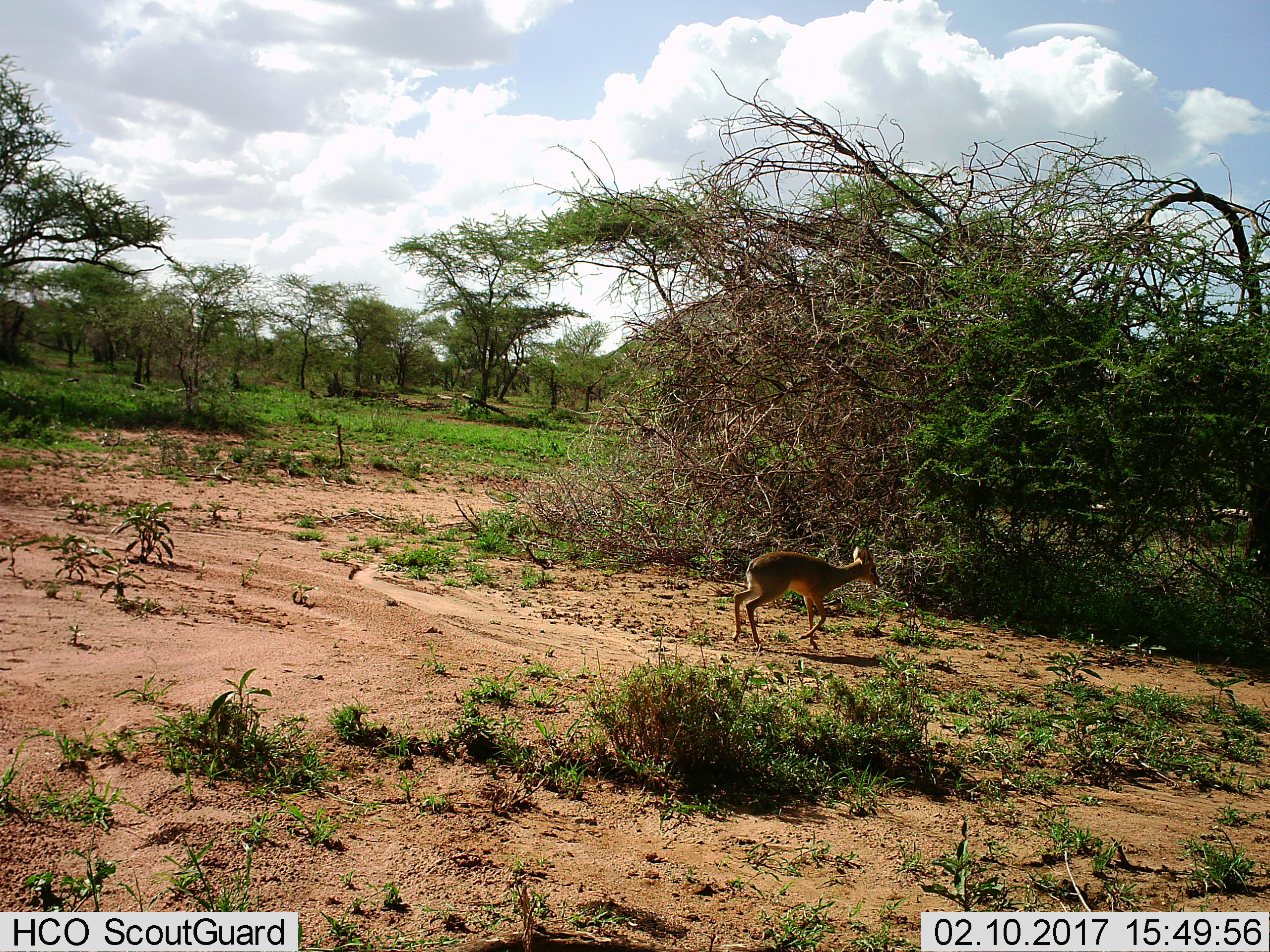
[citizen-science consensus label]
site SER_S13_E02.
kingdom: Animalia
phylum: Chordata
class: Mammalia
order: Artiodactyla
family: Bovidae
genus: Madoqua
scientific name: Madoqua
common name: dik-dik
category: dikdik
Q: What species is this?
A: Dikdik (dik-dik) (Madoqua).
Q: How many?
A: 1.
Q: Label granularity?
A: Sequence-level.